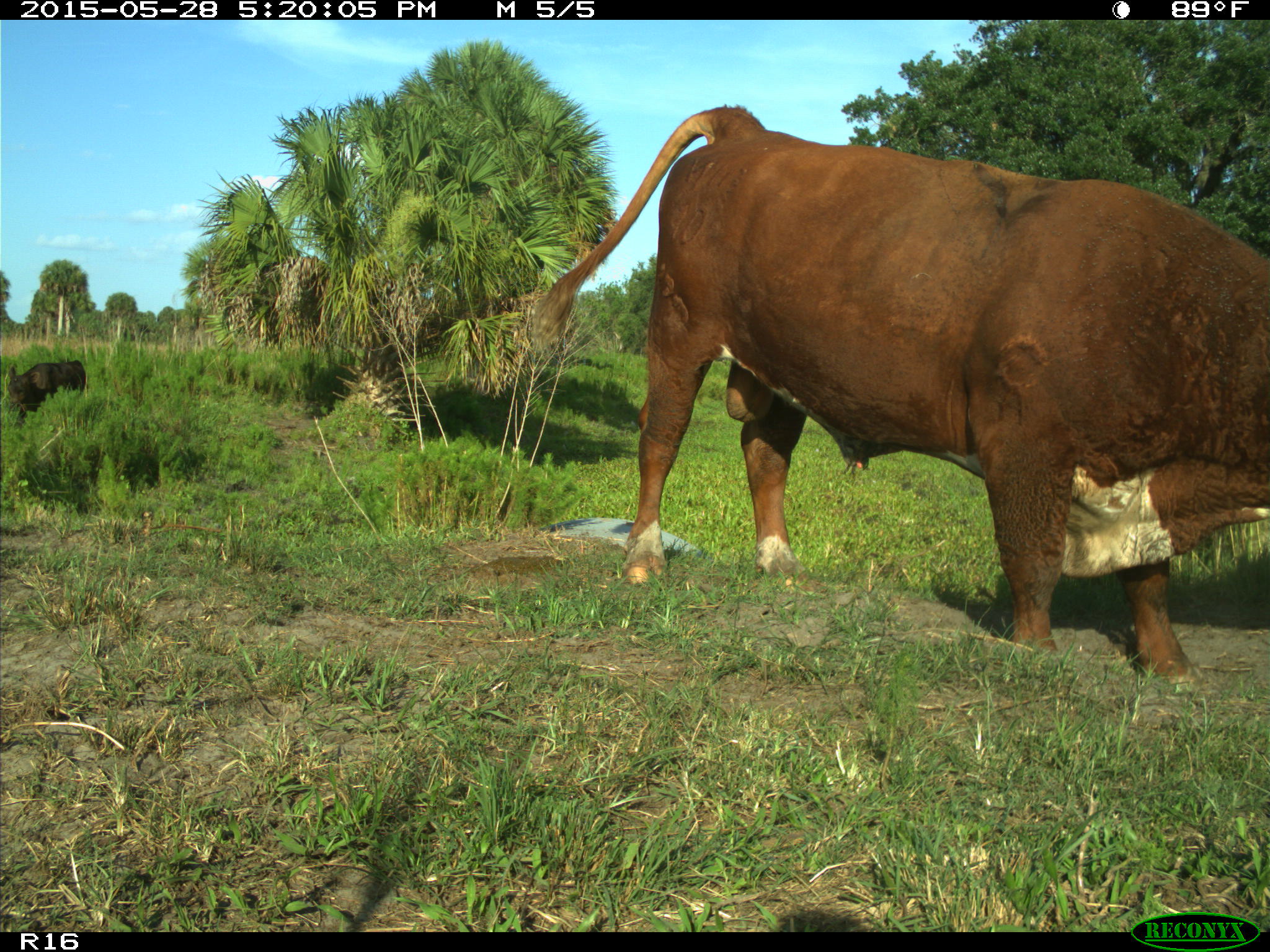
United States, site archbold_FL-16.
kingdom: Animalia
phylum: Chordata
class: Mammalia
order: Artiodactyla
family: Bovidae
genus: Bos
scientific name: Bos taurus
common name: domestic cow